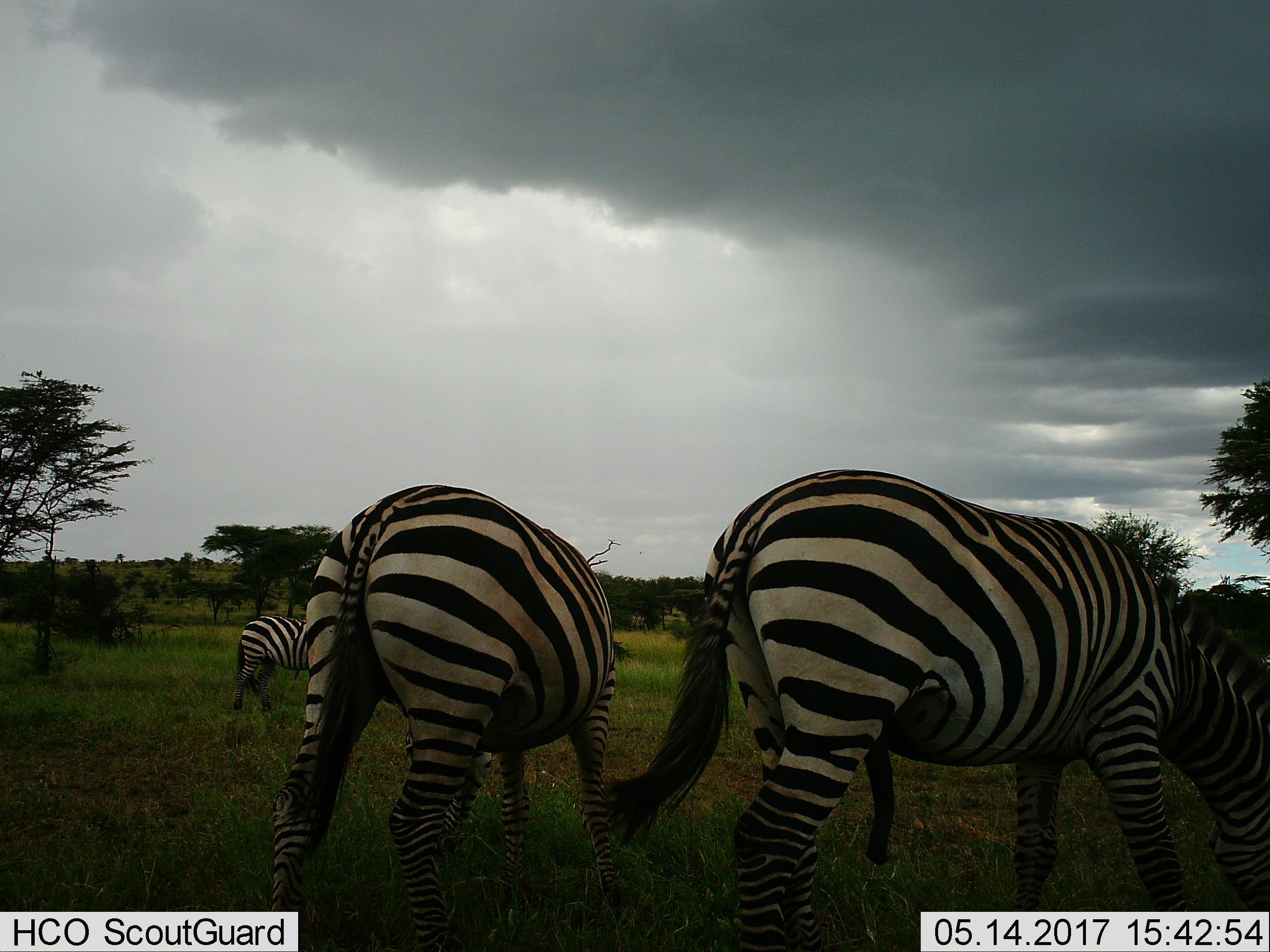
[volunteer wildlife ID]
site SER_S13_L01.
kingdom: Animalia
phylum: Chordata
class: Mammalia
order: Perissodactyla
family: Equidae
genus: Equus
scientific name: Equus quagga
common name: plains zebra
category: zebraplains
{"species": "zebraplains (plains zebra) (Equus quagga)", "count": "3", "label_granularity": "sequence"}